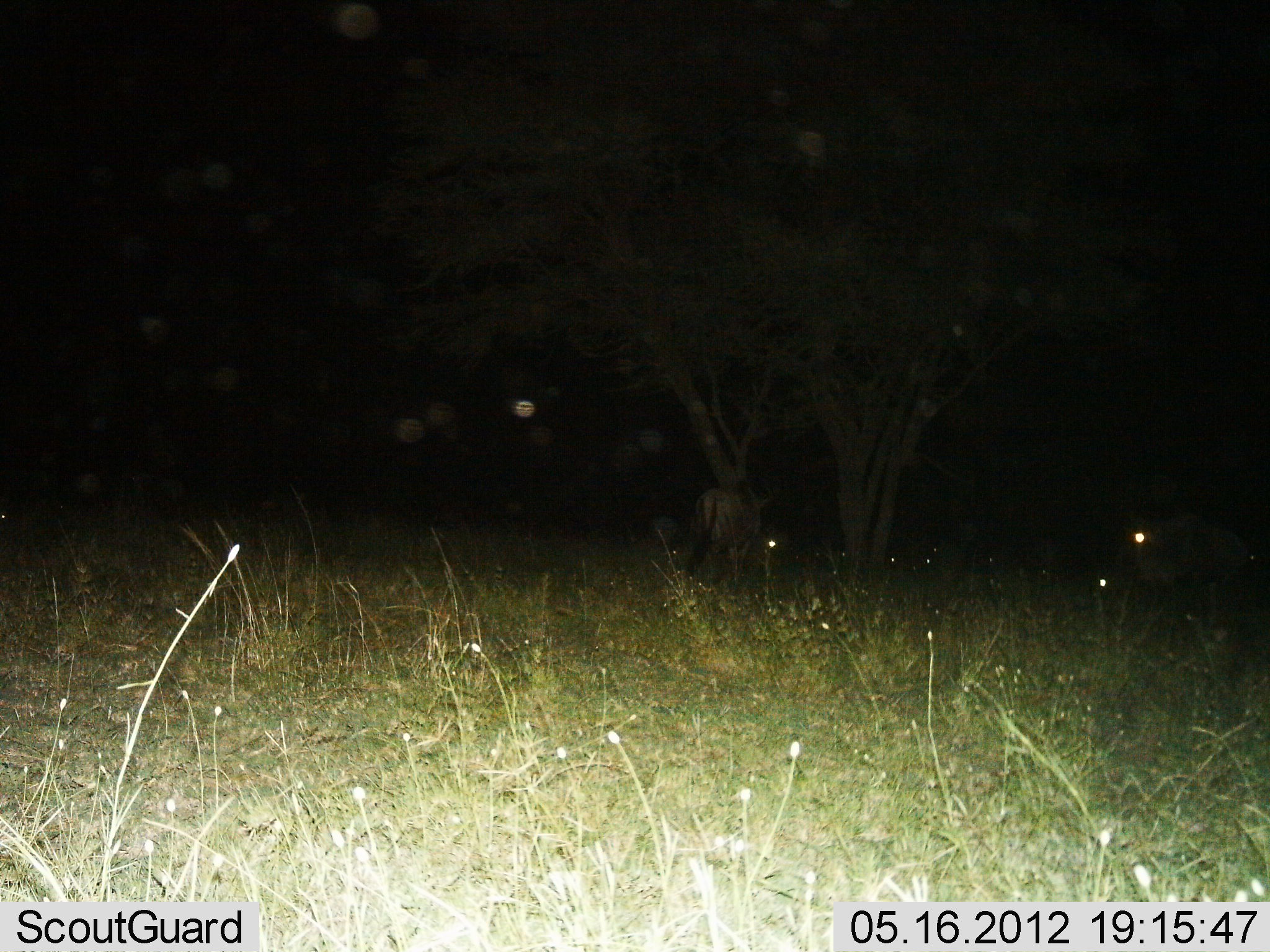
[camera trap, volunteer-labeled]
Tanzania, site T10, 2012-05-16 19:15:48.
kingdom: Animalia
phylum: Chordata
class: Mammalia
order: Artiodactyla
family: Bovidae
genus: Connochaetes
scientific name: Connochaetes taurinus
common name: blue wildebeest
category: wildebeest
Wildebeest (blue wildebeest) (Connochaetes taurinus), count 2. Behavior (volunteer vote fractions): standing 50%, resting 20%, moving 30%, interacting 0%. Young present (vote fraction): 0%. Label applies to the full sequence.